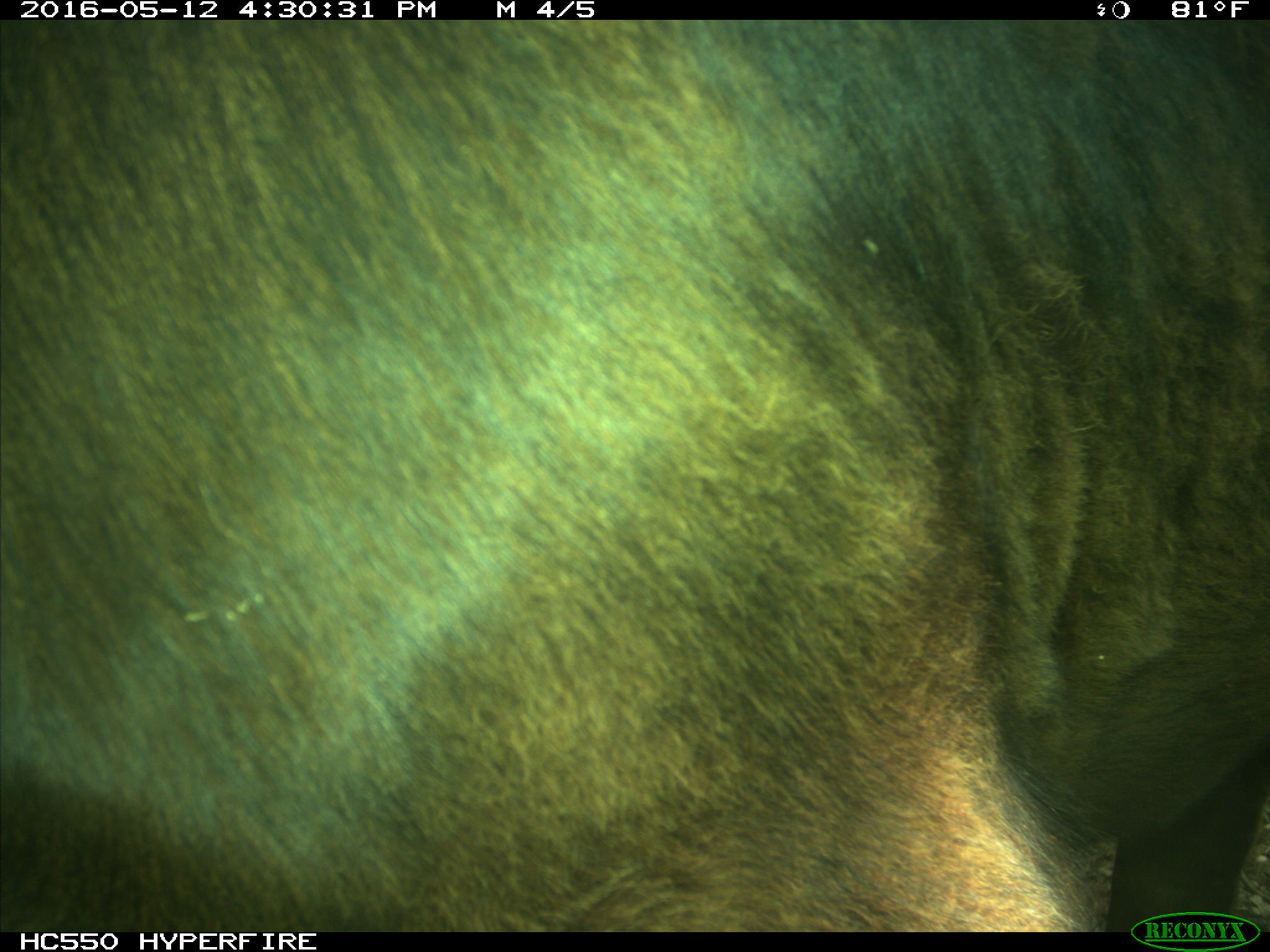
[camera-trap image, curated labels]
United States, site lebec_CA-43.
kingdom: Animalia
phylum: Chordata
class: Mammalia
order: Artiodactyla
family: Bovidae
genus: Bos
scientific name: Bos taurus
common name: domestic cow